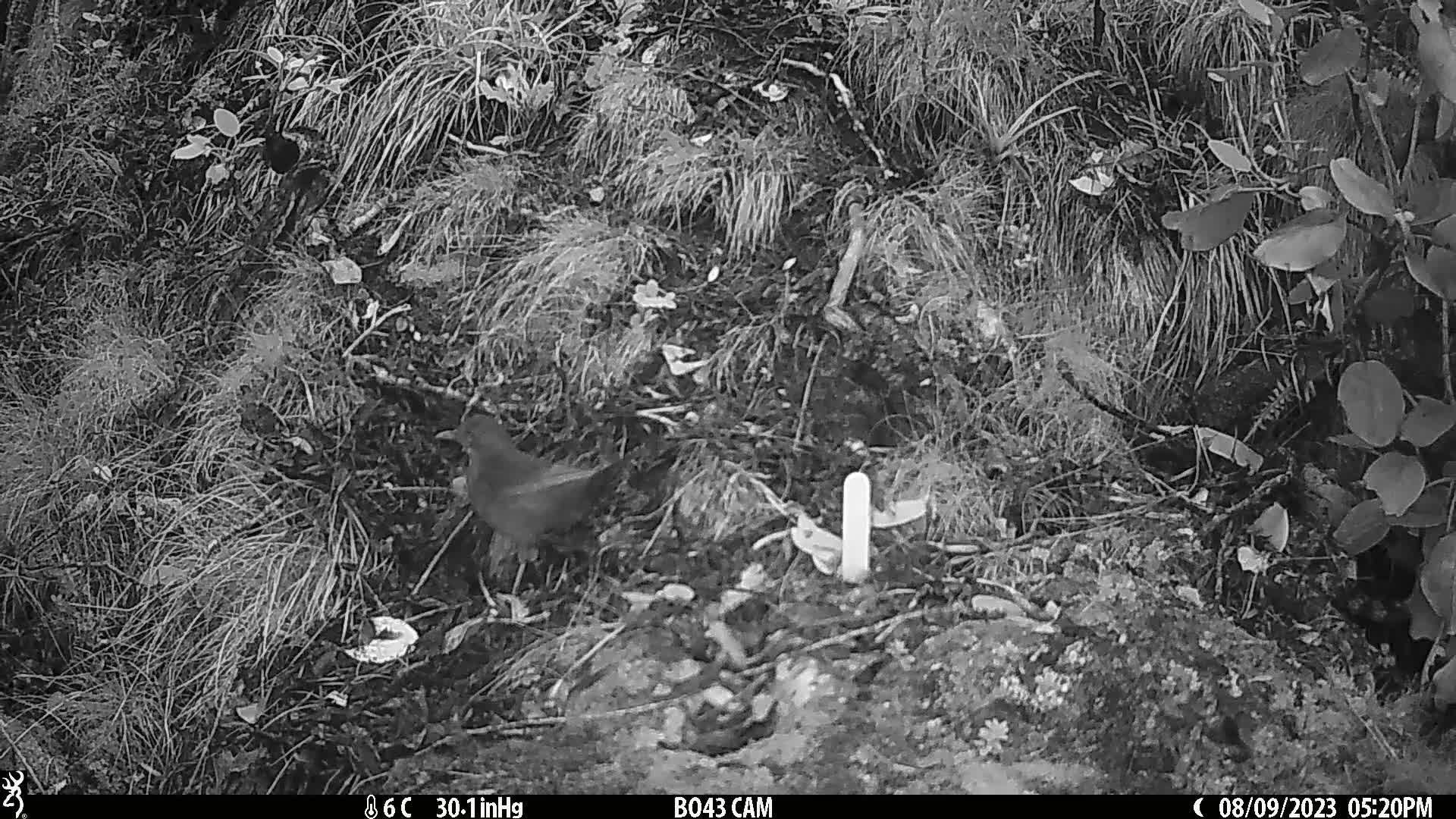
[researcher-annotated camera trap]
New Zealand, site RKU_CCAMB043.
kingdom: Animalia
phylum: Chordata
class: Aves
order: Passeriformes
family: Turdidae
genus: Turdus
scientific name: Turdus merula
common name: eurasian blackbird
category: blackbird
Blackbird (eurasian blackbird) (Turdus merula).